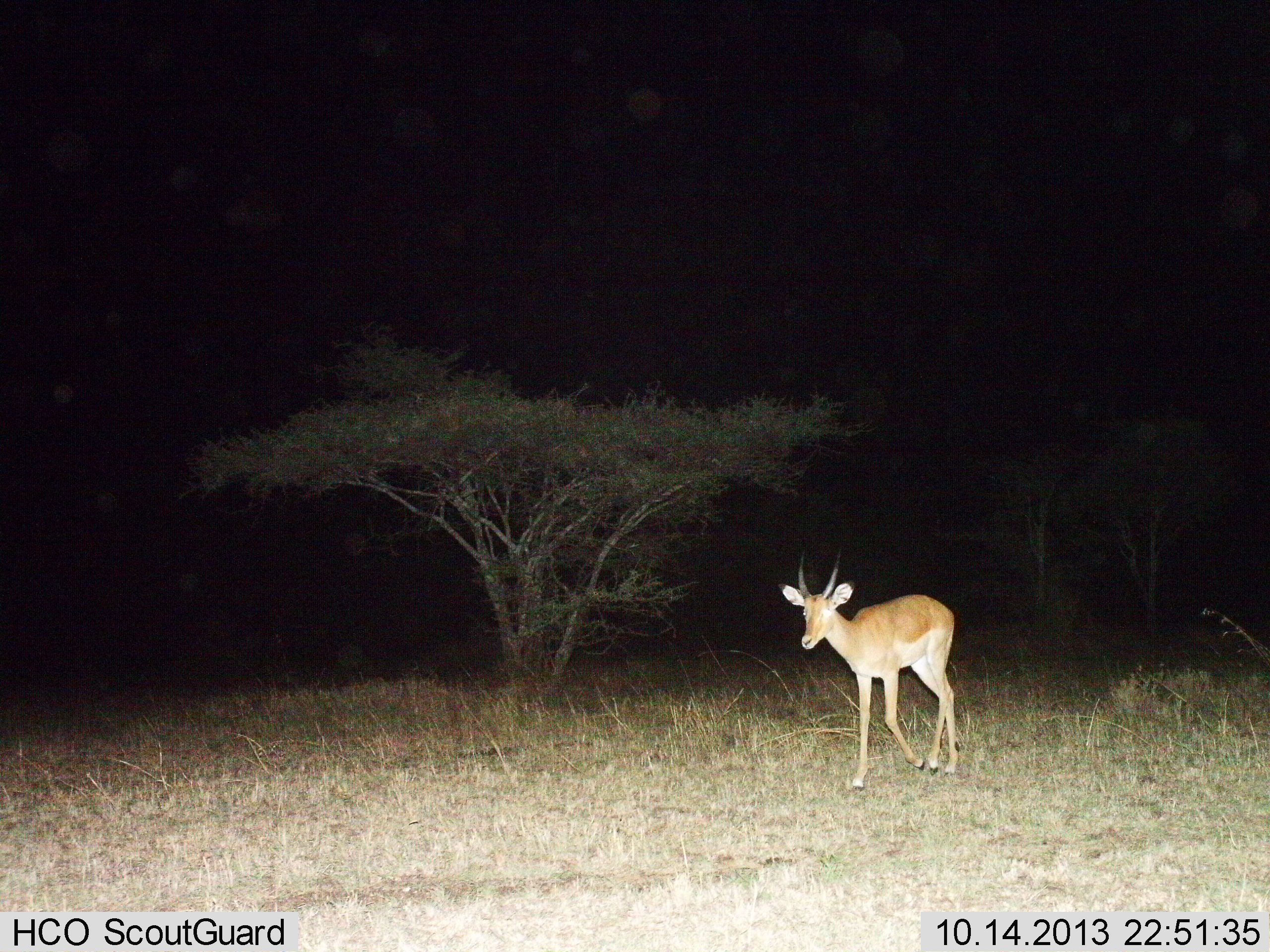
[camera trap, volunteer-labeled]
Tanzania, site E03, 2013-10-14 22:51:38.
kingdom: Animalia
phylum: Chordata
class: Mammalia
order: Artiodactyla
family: Bovidae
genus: Nanger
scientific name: Nanger granti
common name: grant's gazelle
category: gazellegrants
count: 1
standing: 30%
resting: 0%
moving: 70%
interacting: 0%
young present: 0%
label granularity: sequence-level